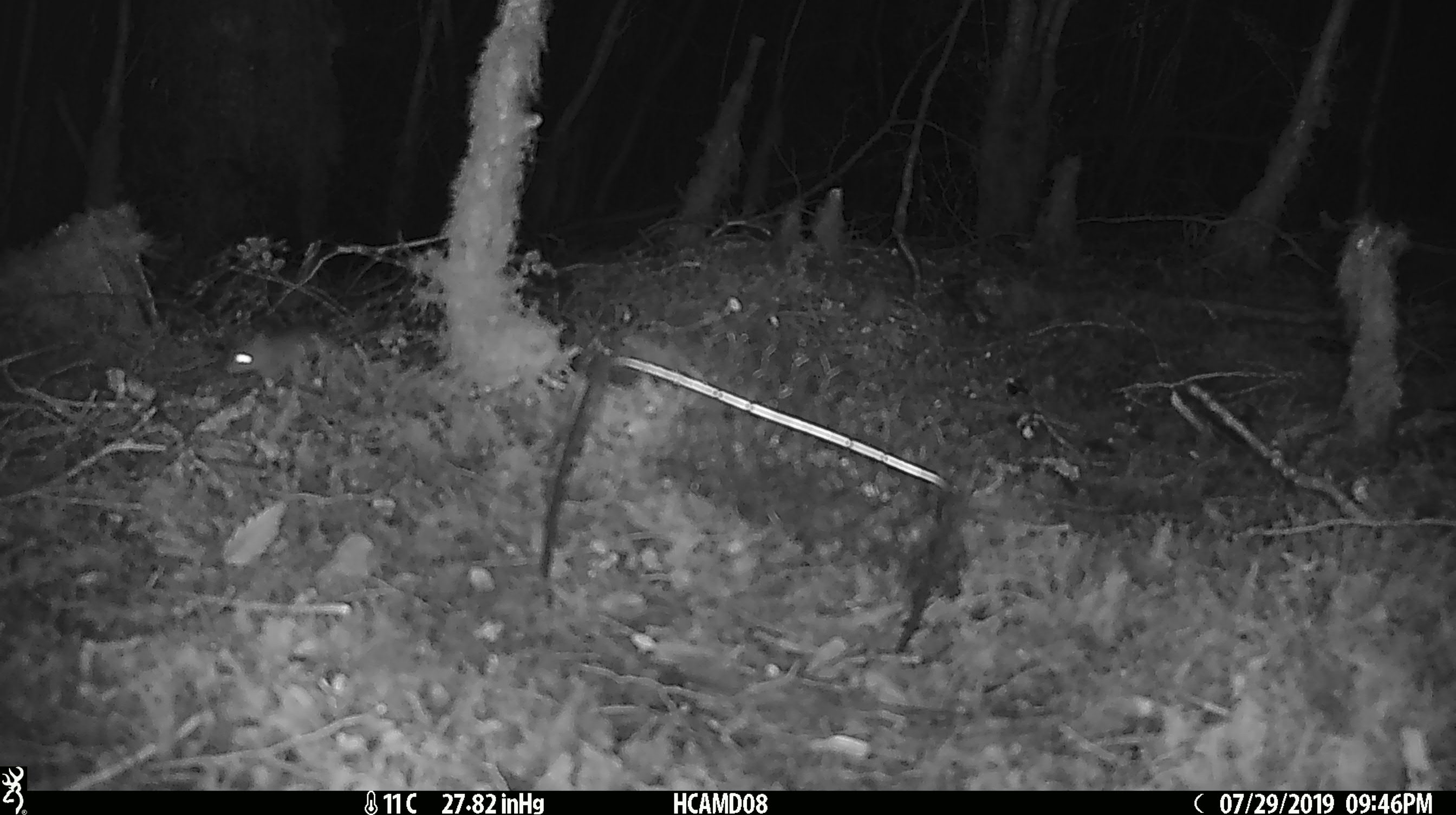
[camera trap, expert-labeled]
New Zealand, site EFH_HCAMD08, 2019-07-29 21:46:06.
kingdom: Animalia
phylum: Chordata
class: Mammalia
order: Rodentia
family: Muridae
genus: Mus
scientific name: Mus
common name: mouse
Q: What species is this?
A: Mouse (Mus).